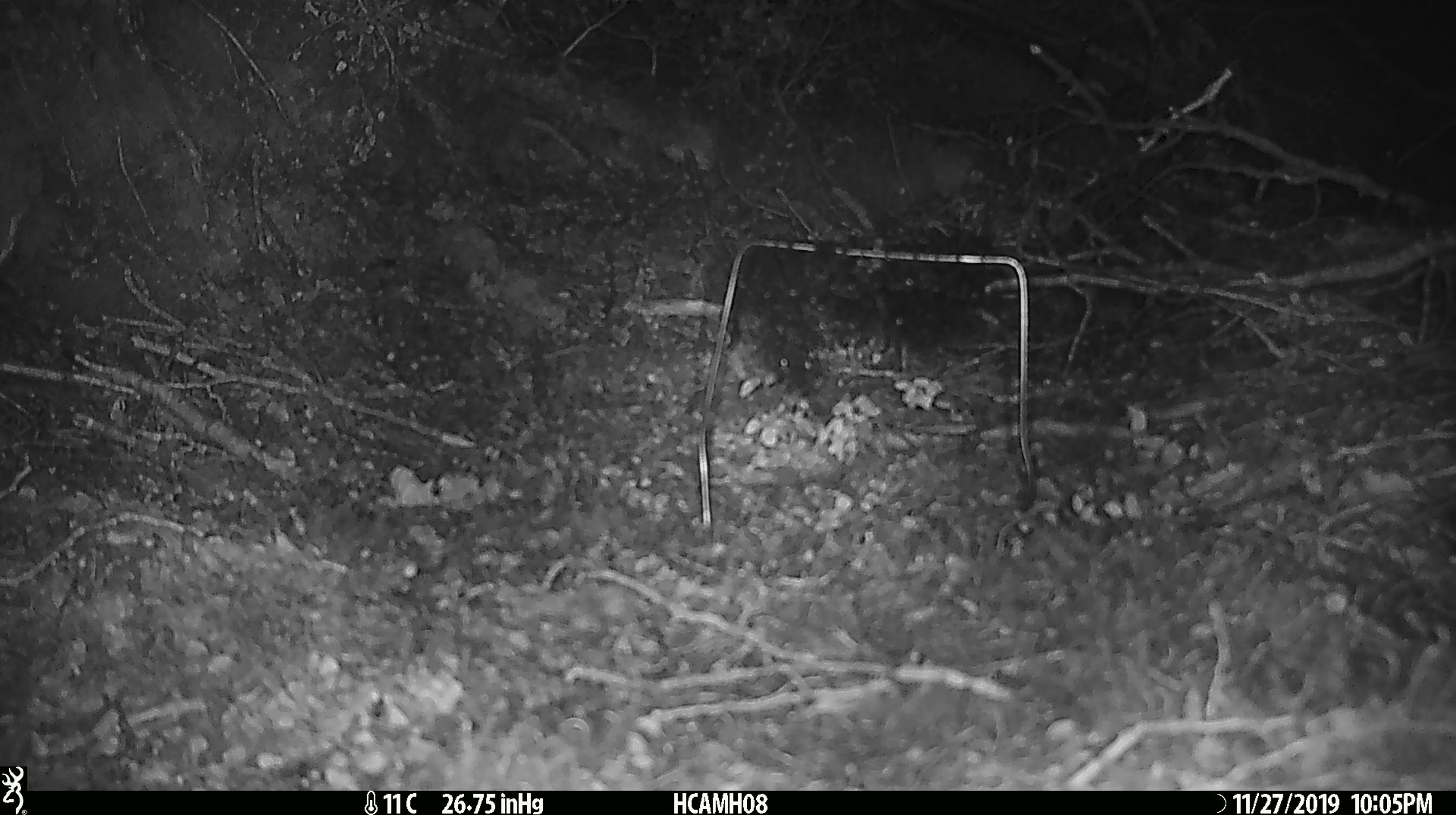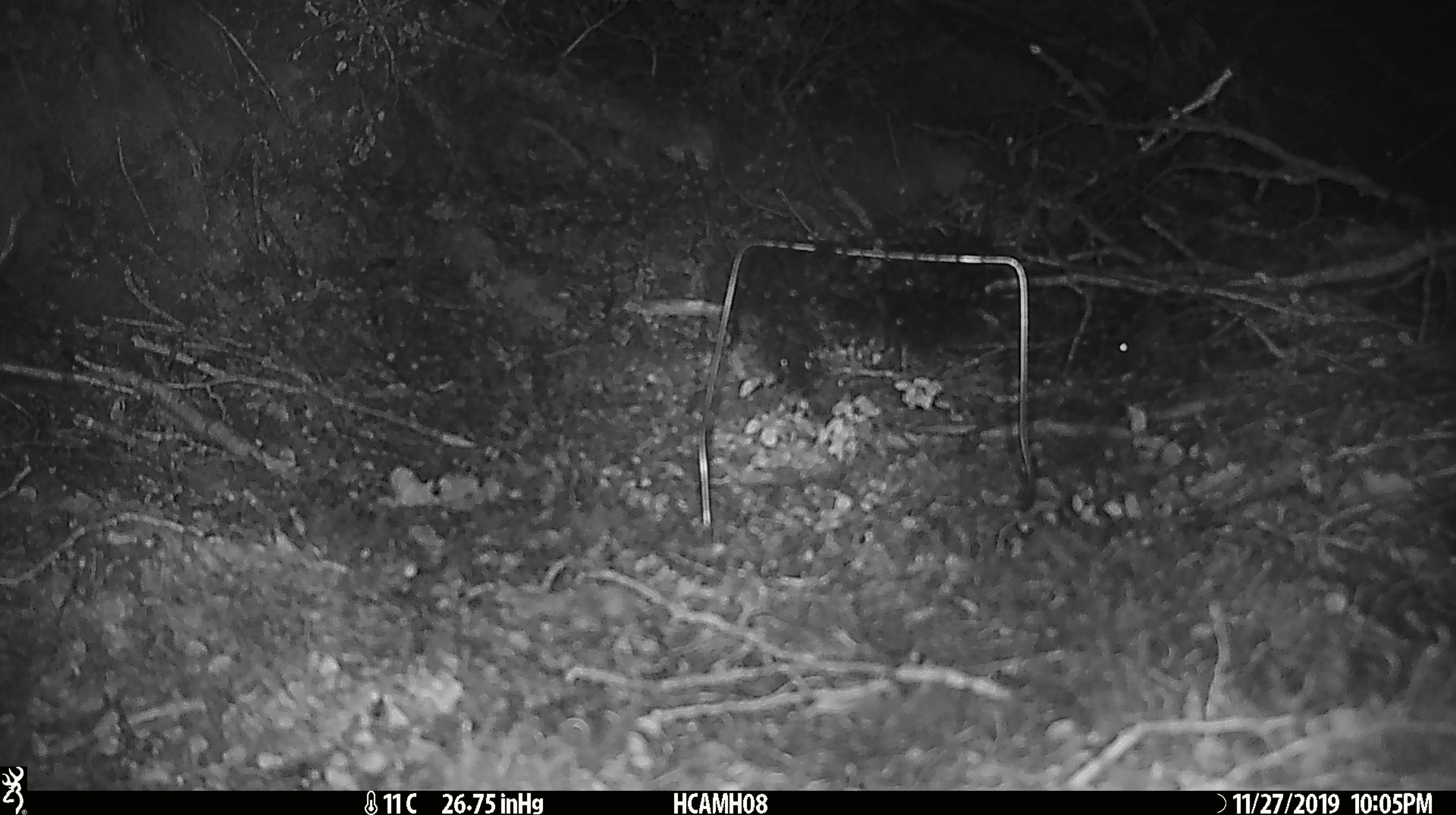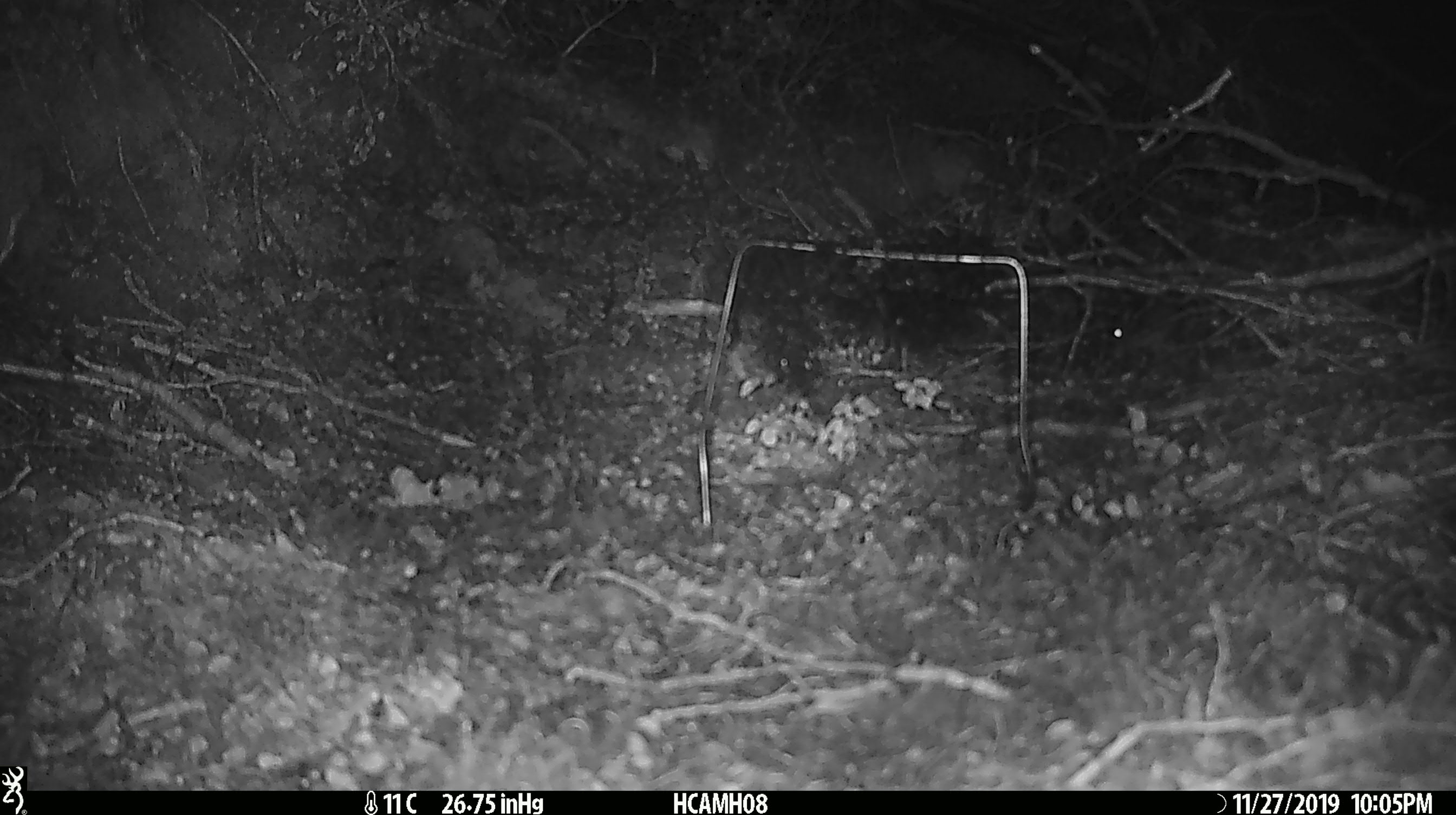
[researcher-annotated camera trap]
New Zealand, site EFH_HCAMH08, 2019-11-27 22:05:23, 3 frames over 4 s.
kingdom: Animalia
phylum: Chordata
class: Mammalia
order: Rodentia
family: Muridae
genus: Mus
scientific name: Mus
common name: mouse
Mouse (Mus).